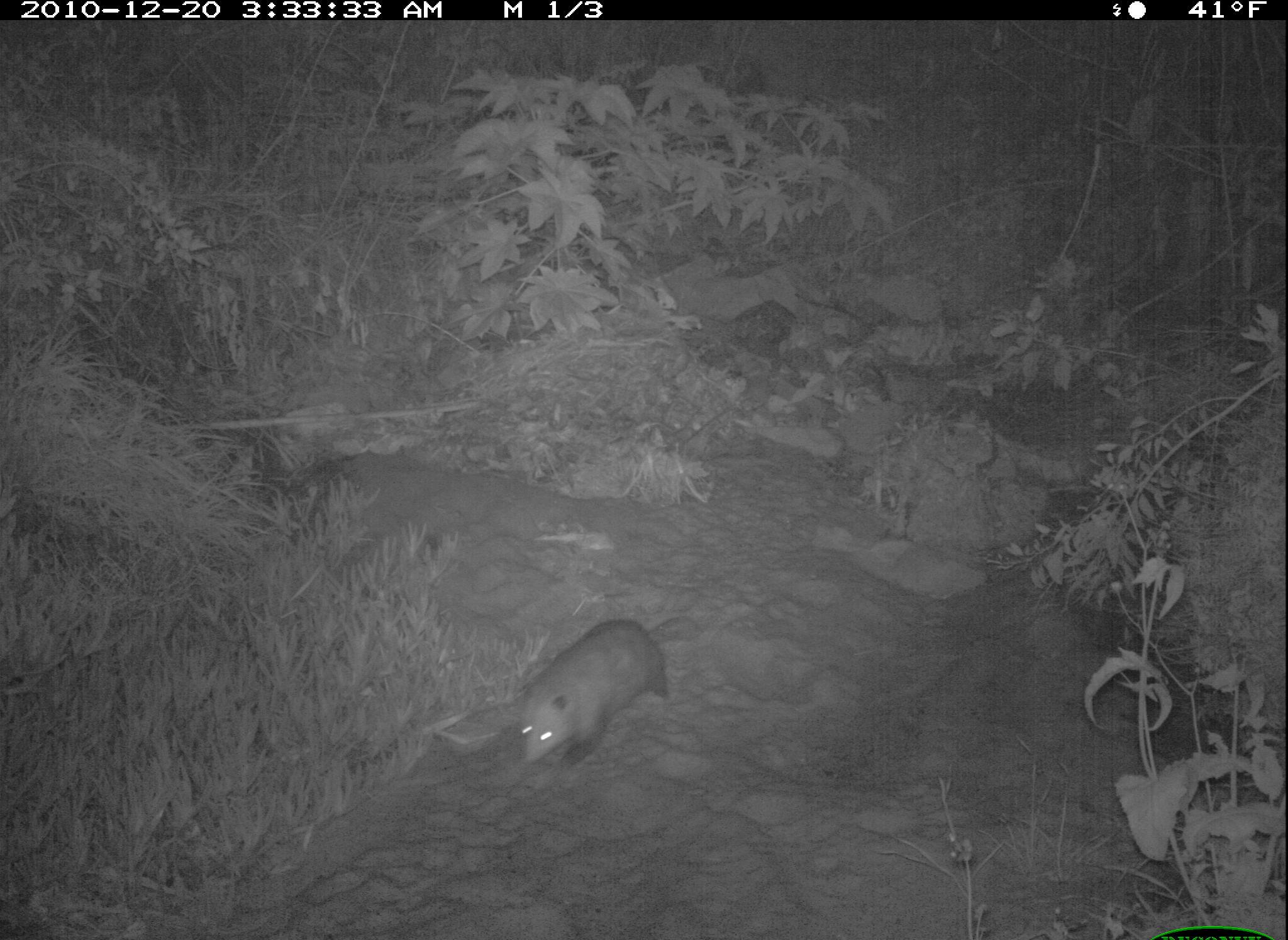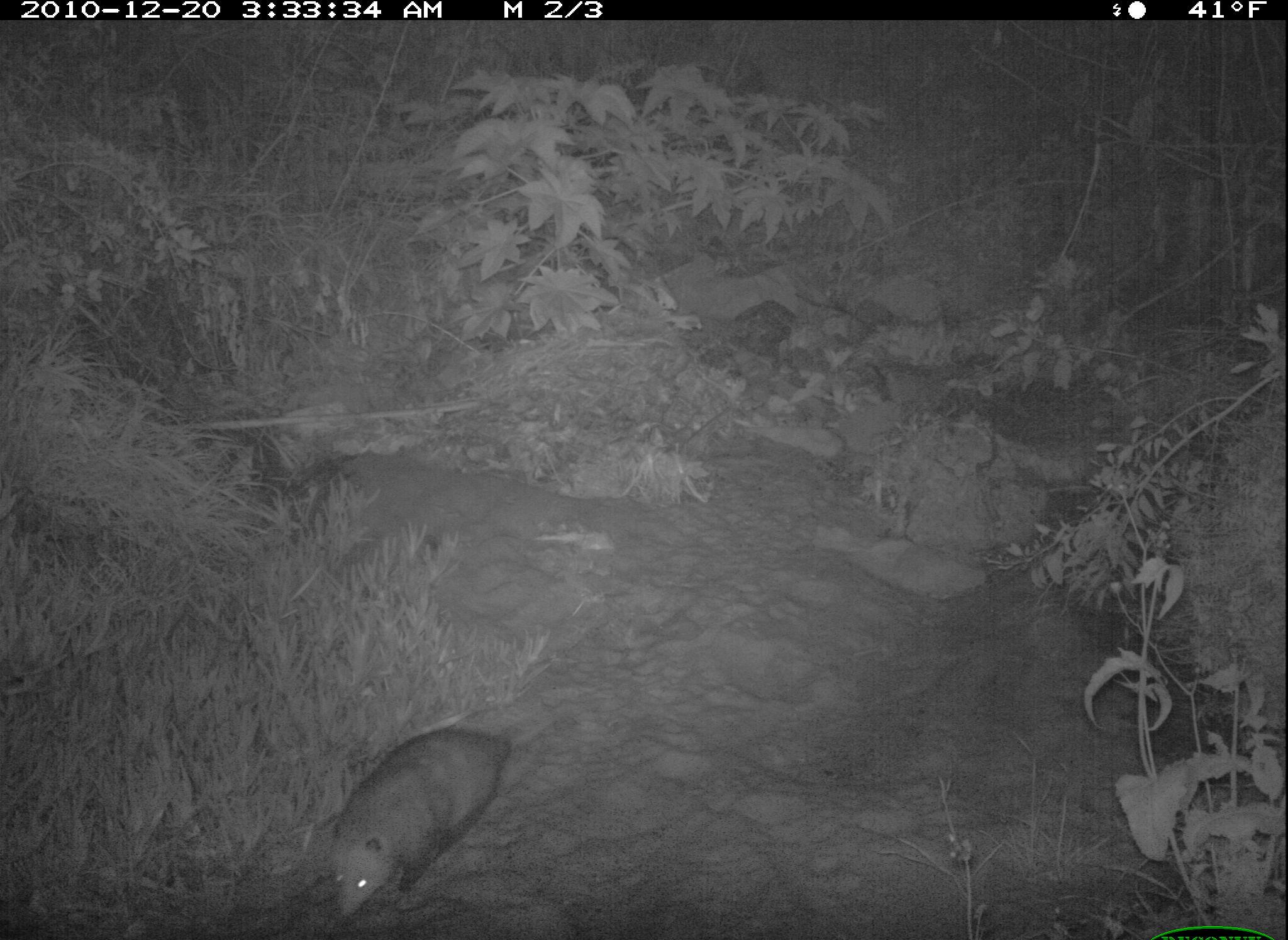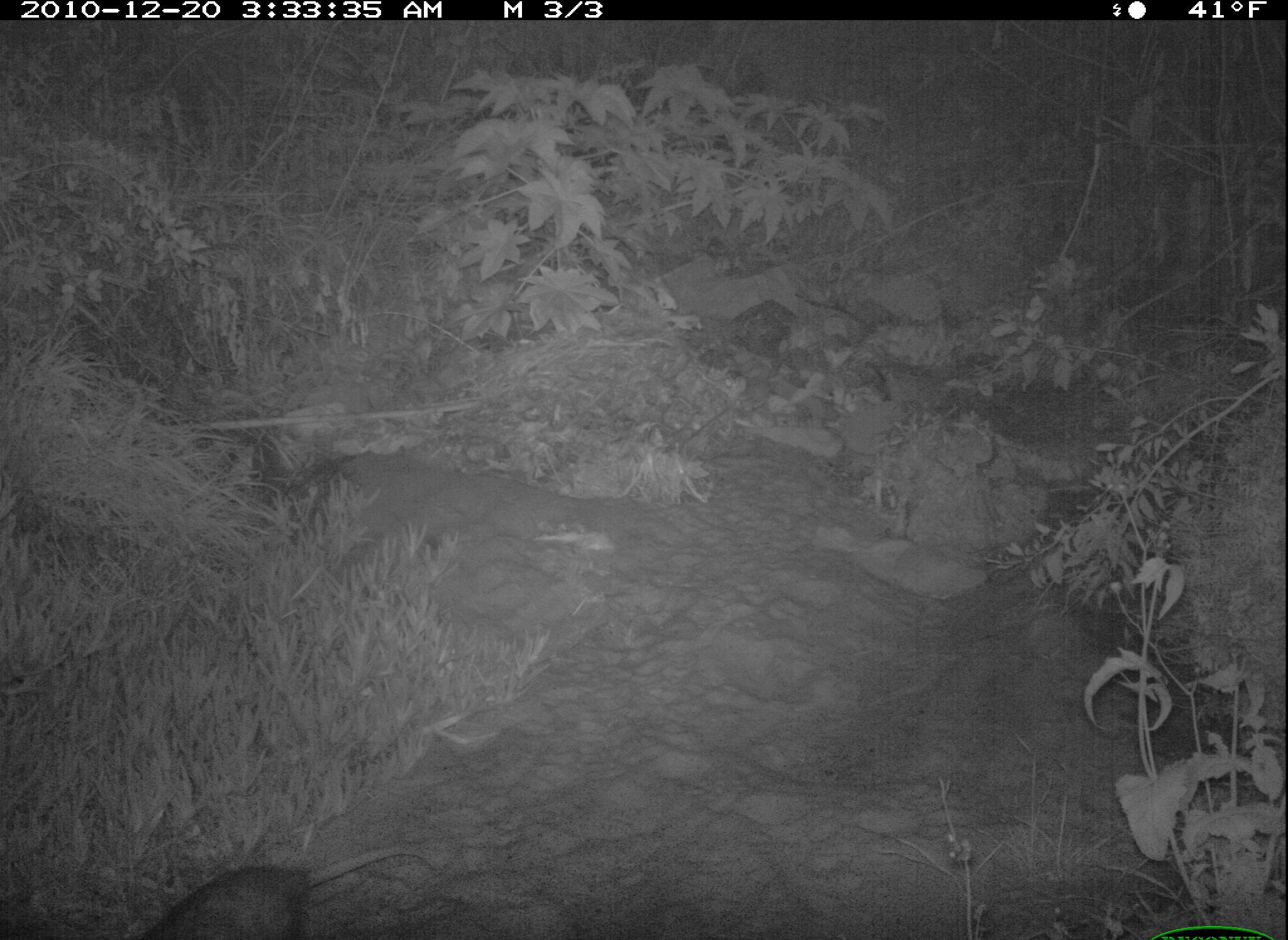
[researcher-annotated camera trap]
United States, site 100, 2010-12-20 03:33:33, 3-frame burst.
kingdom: Animalia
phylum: Chordata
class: Mammalia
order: Didelphimorphia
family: Didelphidae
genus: Didelphis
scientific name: Didelphis virginiana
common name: virginia opossum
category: opossum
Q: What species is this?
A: Opossum (virginia opossum) (Didelphis virginiana).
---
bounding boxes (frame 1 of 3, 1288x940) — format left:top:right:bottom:
opossum: 509:602:710:773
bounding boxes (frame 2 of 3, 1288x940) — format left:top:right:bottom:
opossum: 317:699:554:939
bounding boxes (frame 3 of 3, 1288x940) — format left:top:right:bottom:
opossum: 108:823:454:940